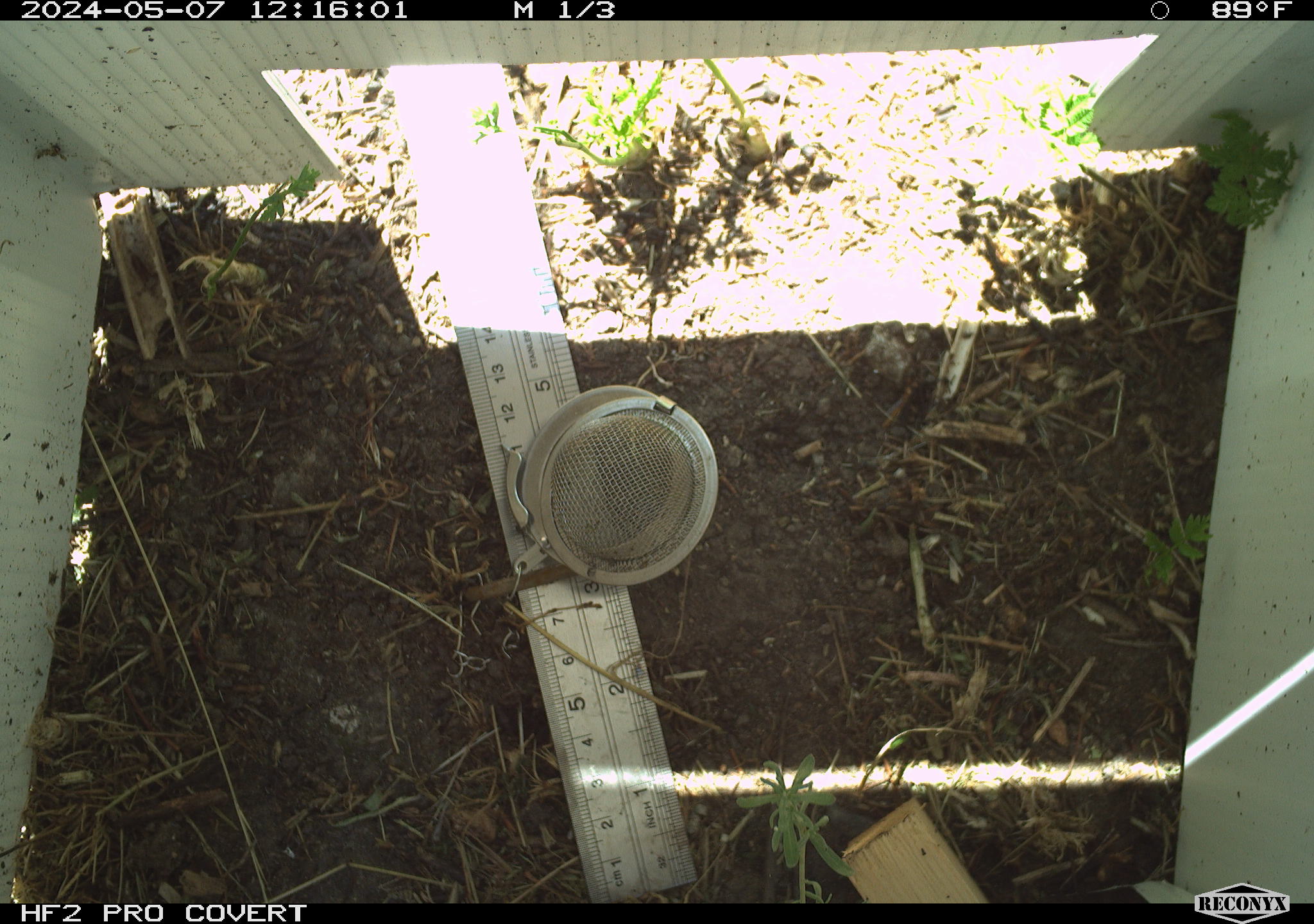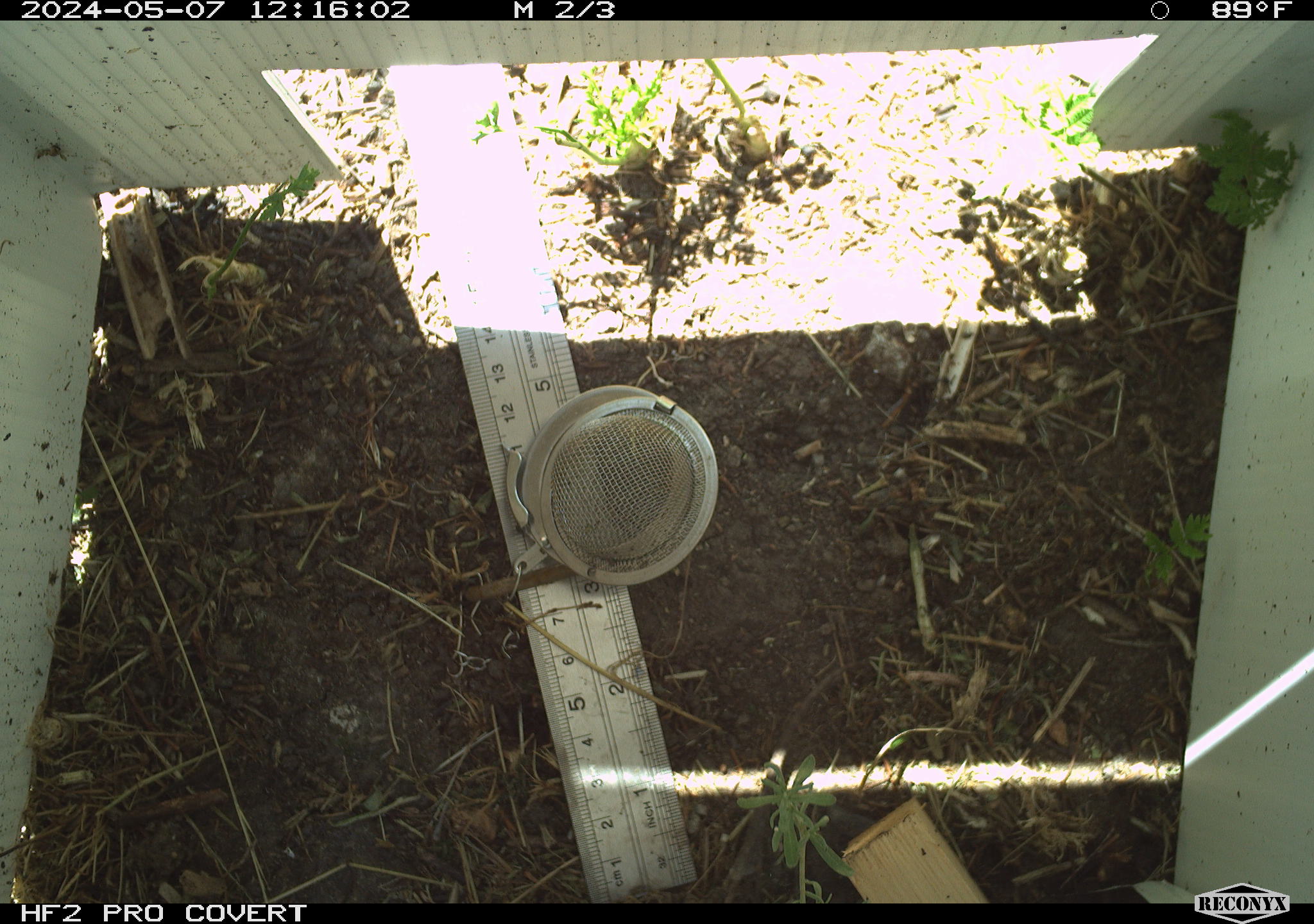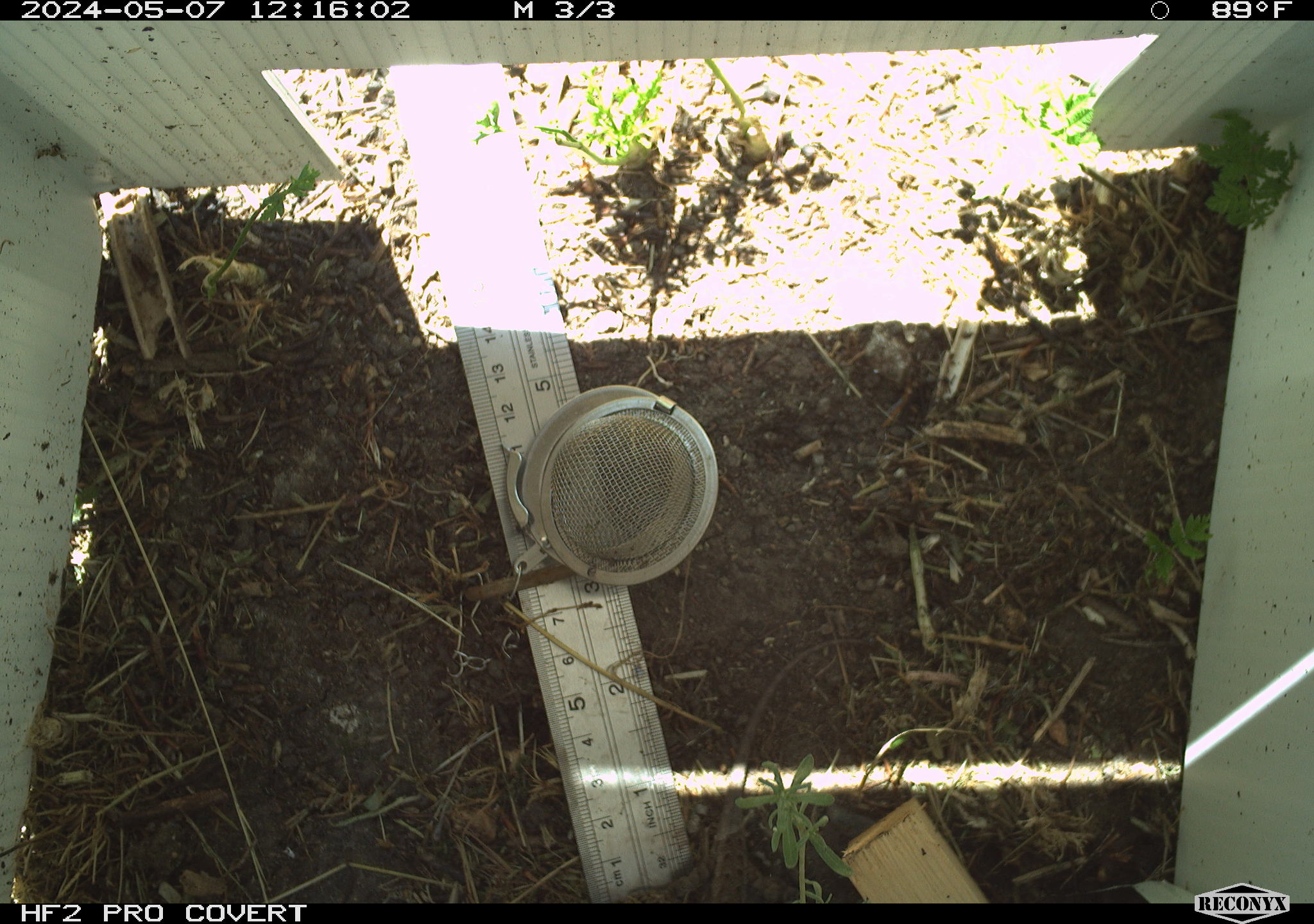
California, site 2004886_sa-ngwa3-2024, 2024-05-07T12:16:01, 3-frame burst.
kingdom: Animalia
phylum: Chordata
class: Reptilia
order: Squamata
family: Phrynosomatidae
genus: Sceloporus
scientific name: Sceloporus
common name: spiny lizards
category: sceloporus species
Sceloporus species (spiny lizards) (Sceloporus).